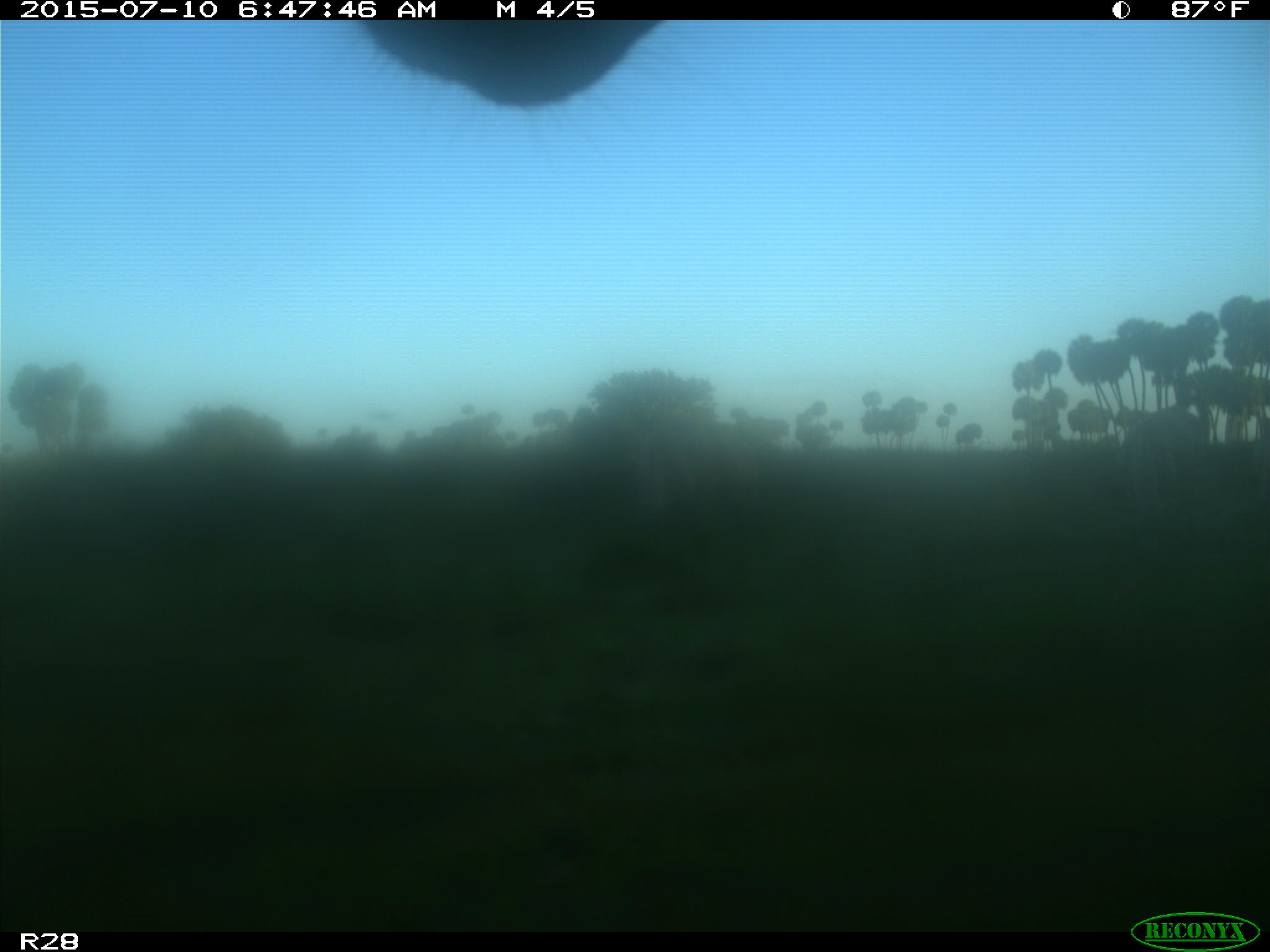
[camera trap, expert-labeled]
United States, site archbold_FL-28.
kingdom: Animalia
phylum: Chordata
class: Mammalia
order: Artiodactyla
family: Bovidae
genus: Bos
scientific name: Bos taurus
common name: domestic cow